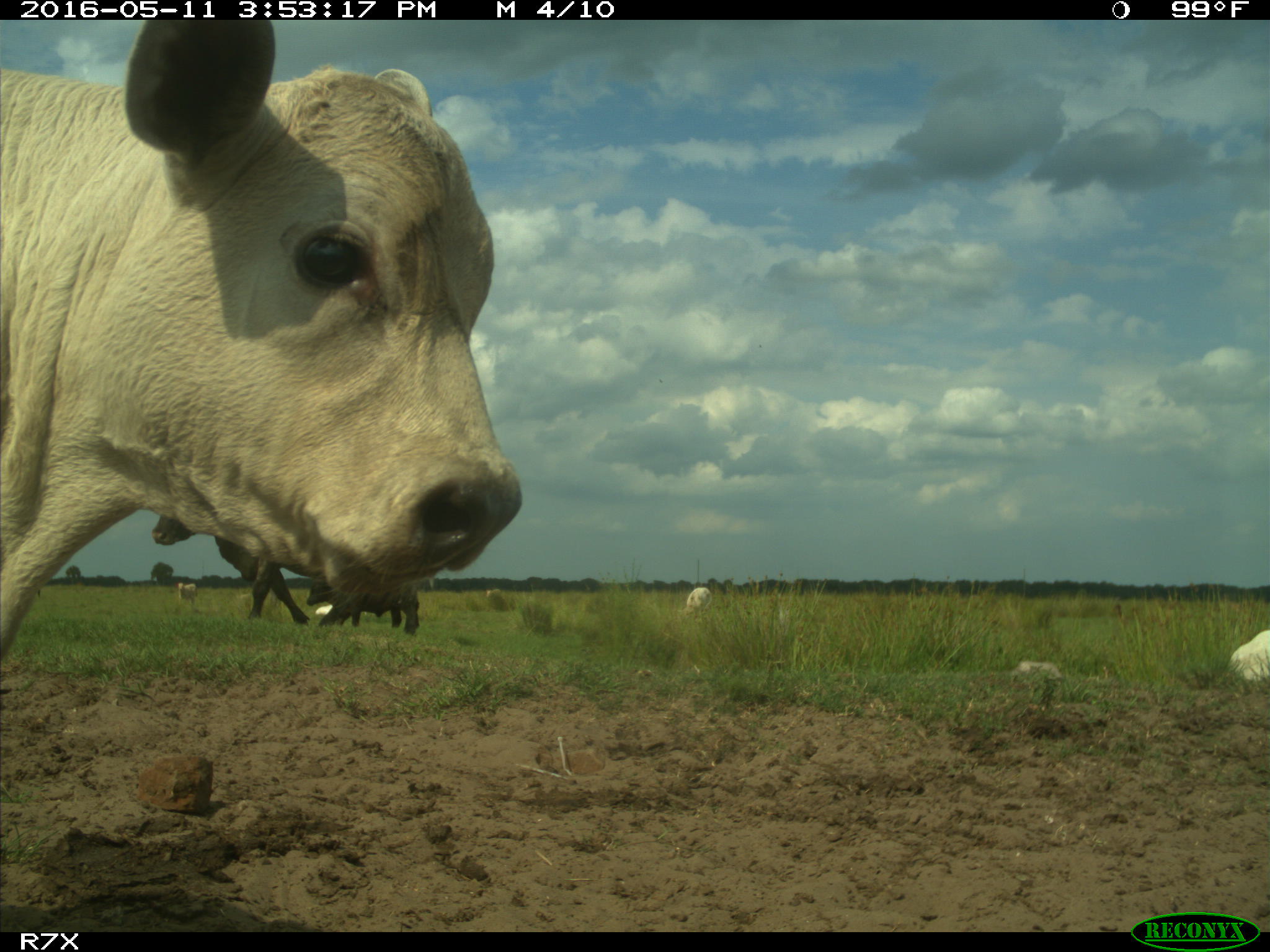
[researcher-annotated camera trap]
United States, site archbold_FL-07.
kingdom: Animalia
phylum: Chordata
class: Mammalia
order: Artiodactyla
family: Bovidae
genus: Bos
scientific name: Bos taurus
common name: domestic cow